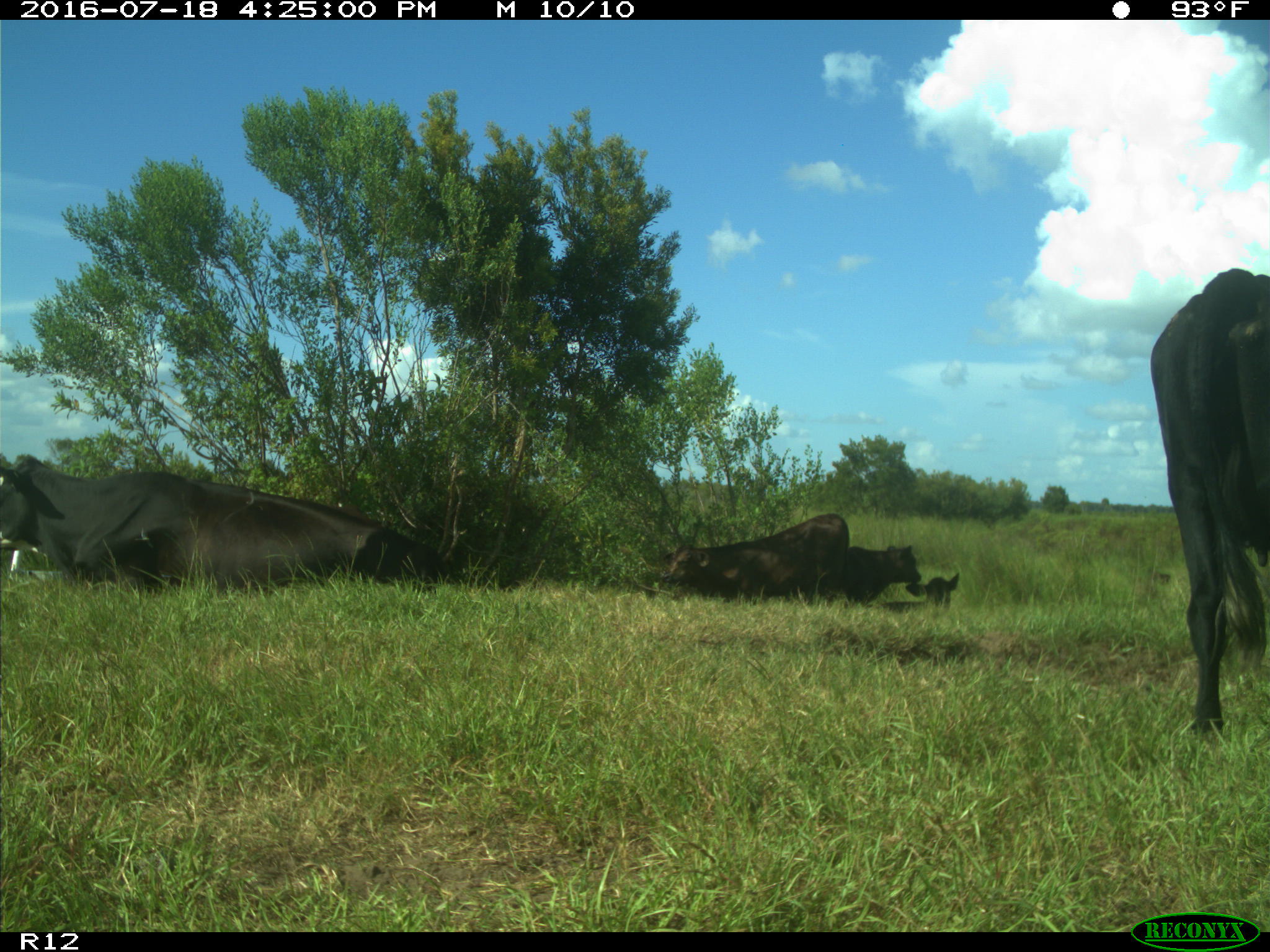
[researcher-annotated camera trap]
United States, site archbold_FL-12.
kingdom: Animalia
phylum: Chordata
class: Mammalia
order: Artiodactyla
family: Bovidae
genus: Bos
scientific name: Bos taurus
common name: domestic cow